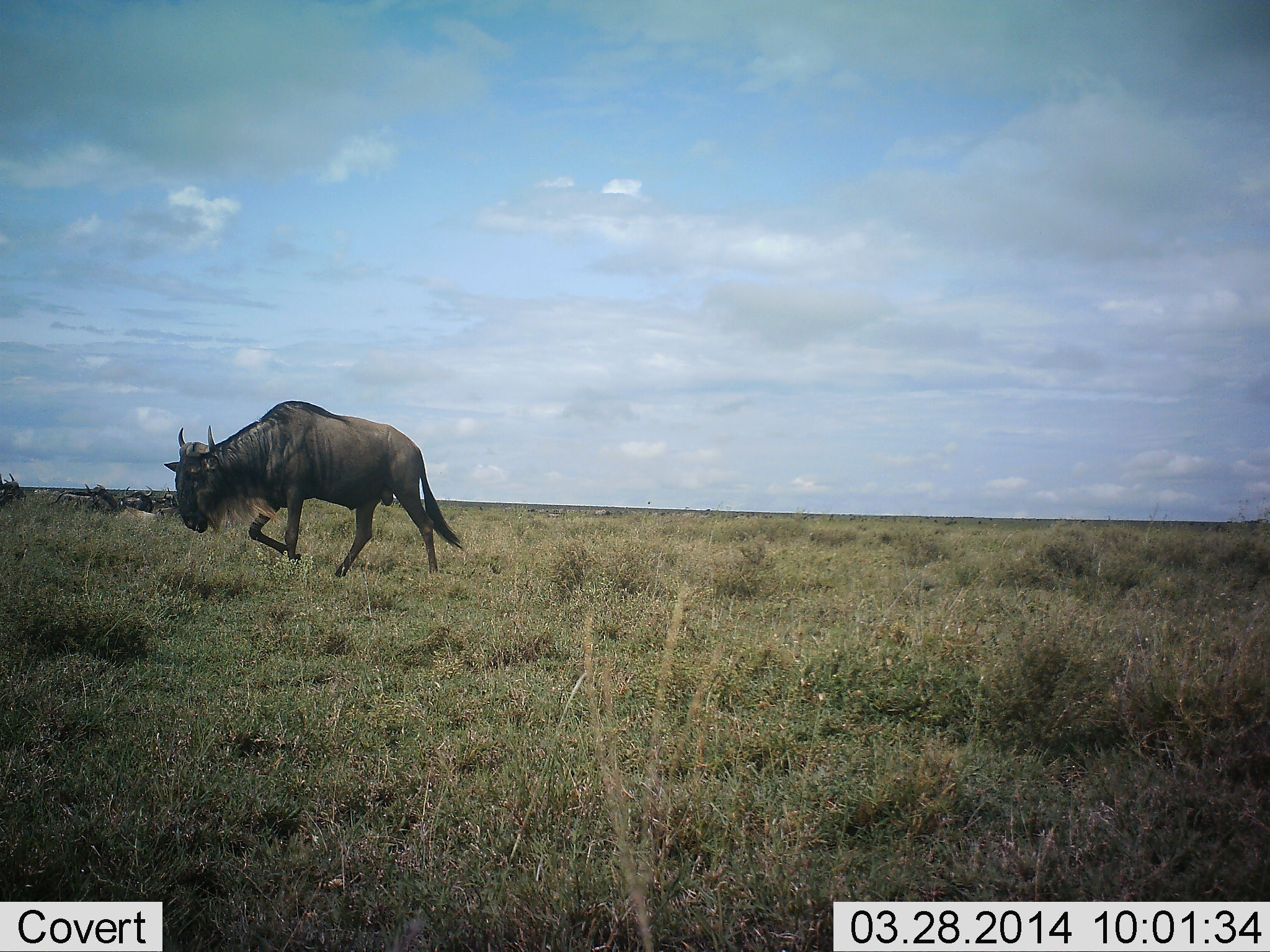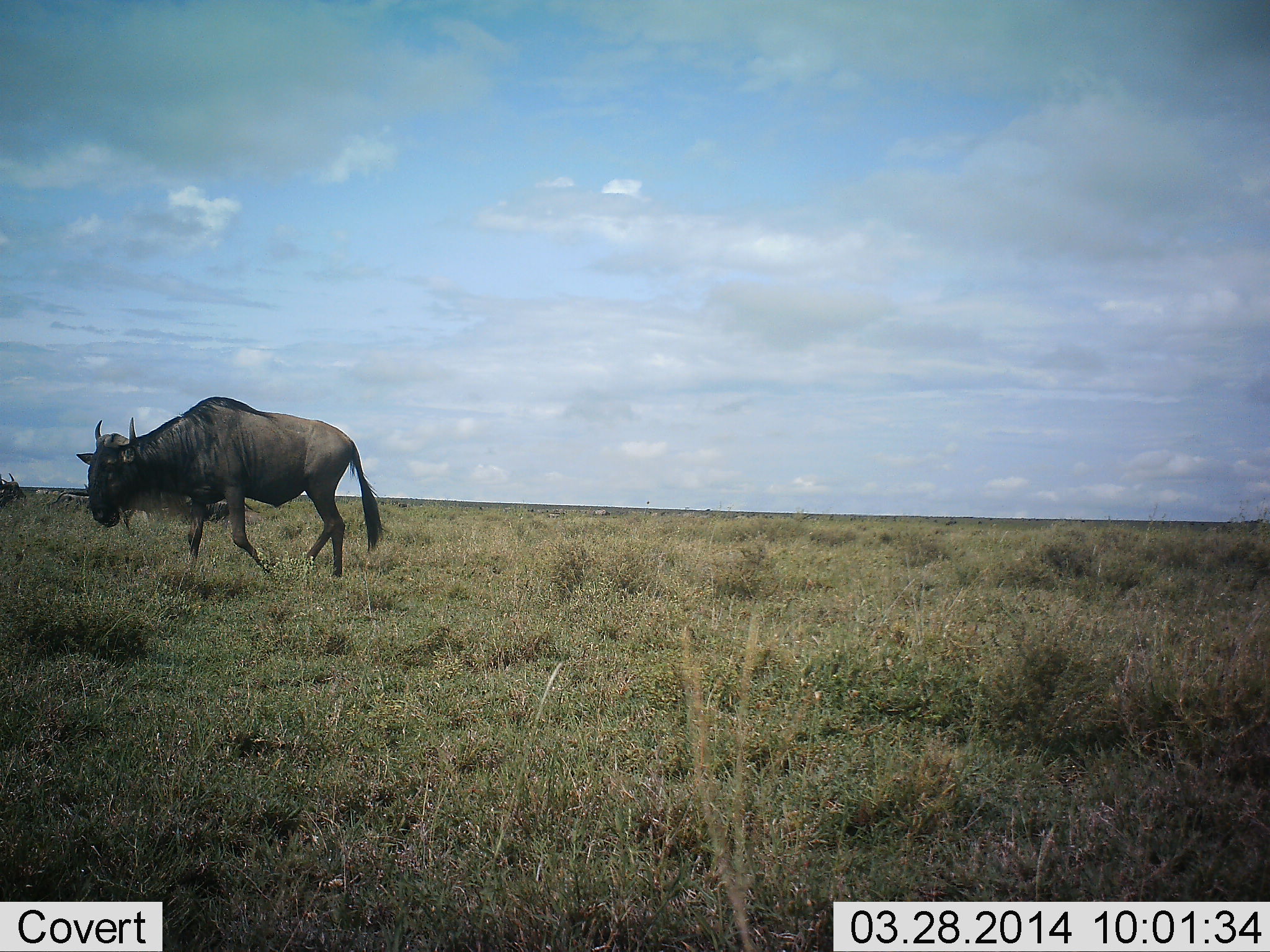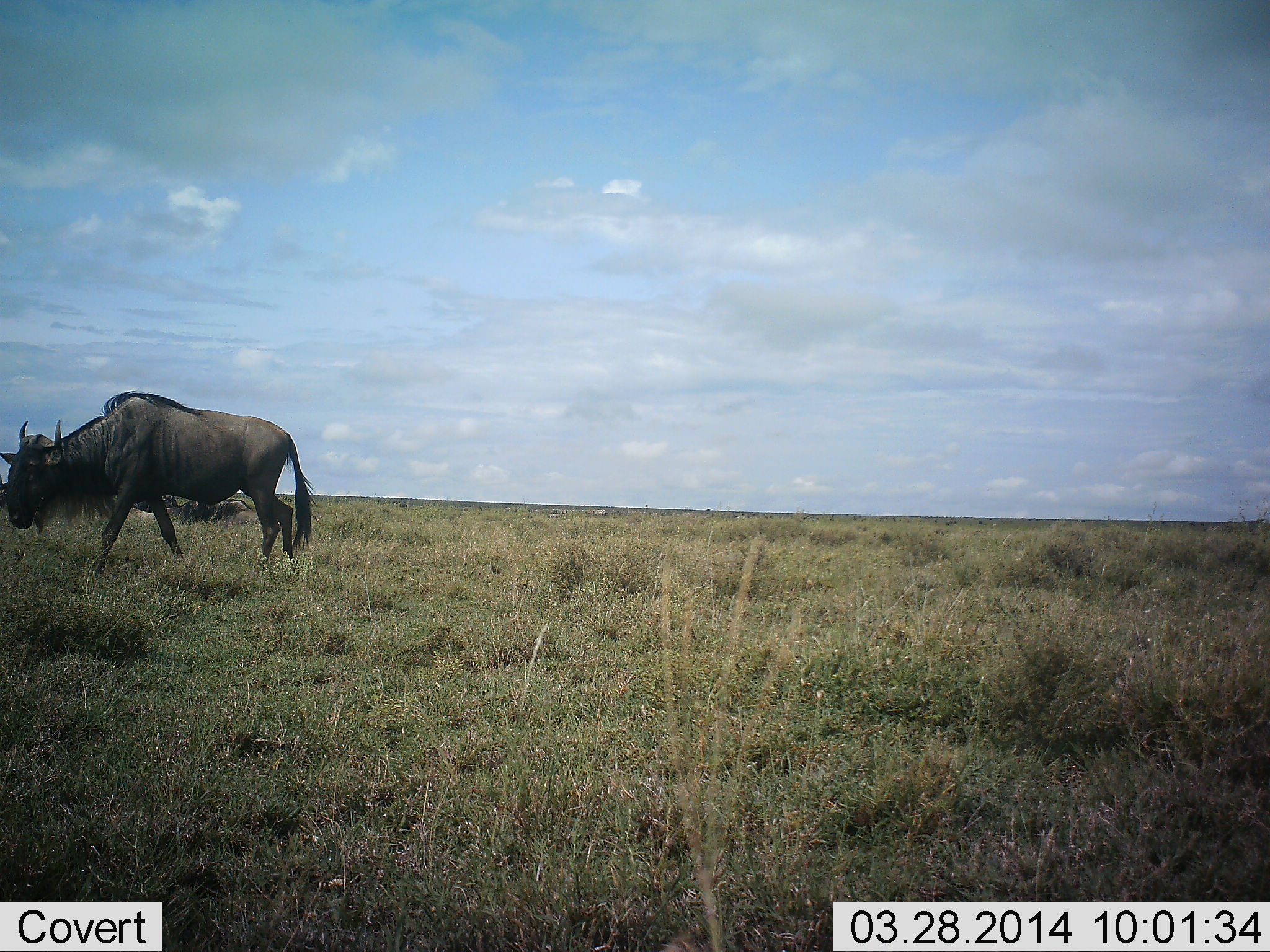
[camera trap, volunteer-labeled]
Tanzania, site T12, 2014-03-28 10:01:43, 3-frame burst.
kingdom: Animalia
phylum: Chordata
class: Mammalia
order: Artiodactyla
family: Bovidae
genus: Connochaetes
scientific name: Connochaetes taurinus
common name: blue wildebeest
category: wildebeest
Wildebeest (blue wildebeest) (Connochaetes taurinus), count 1. Behavior (volunteer vote fractions): standing 5%, resting 16%, moving 100%, interacting 0%. Young present (vote fraction): 0%. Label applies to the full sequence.